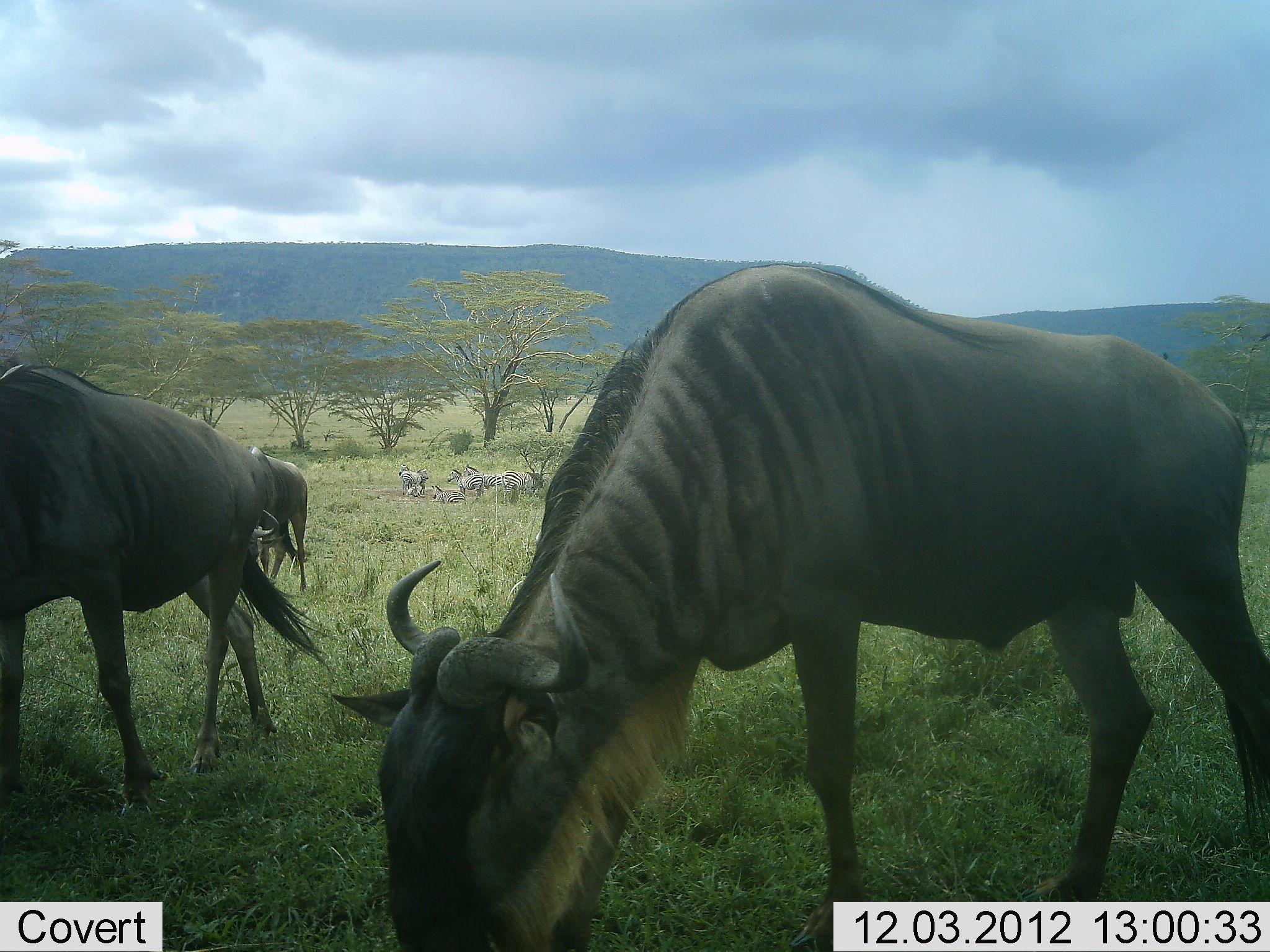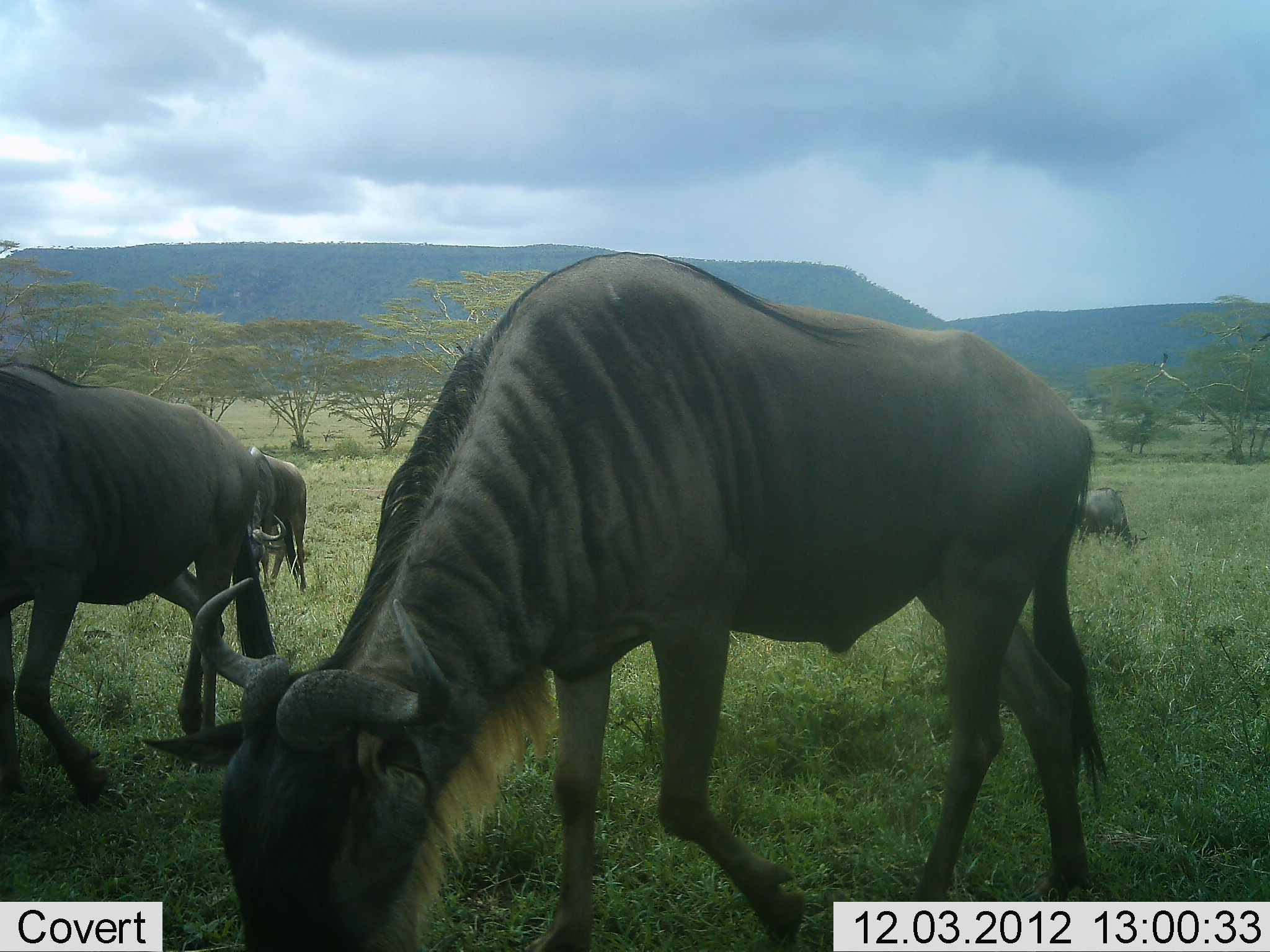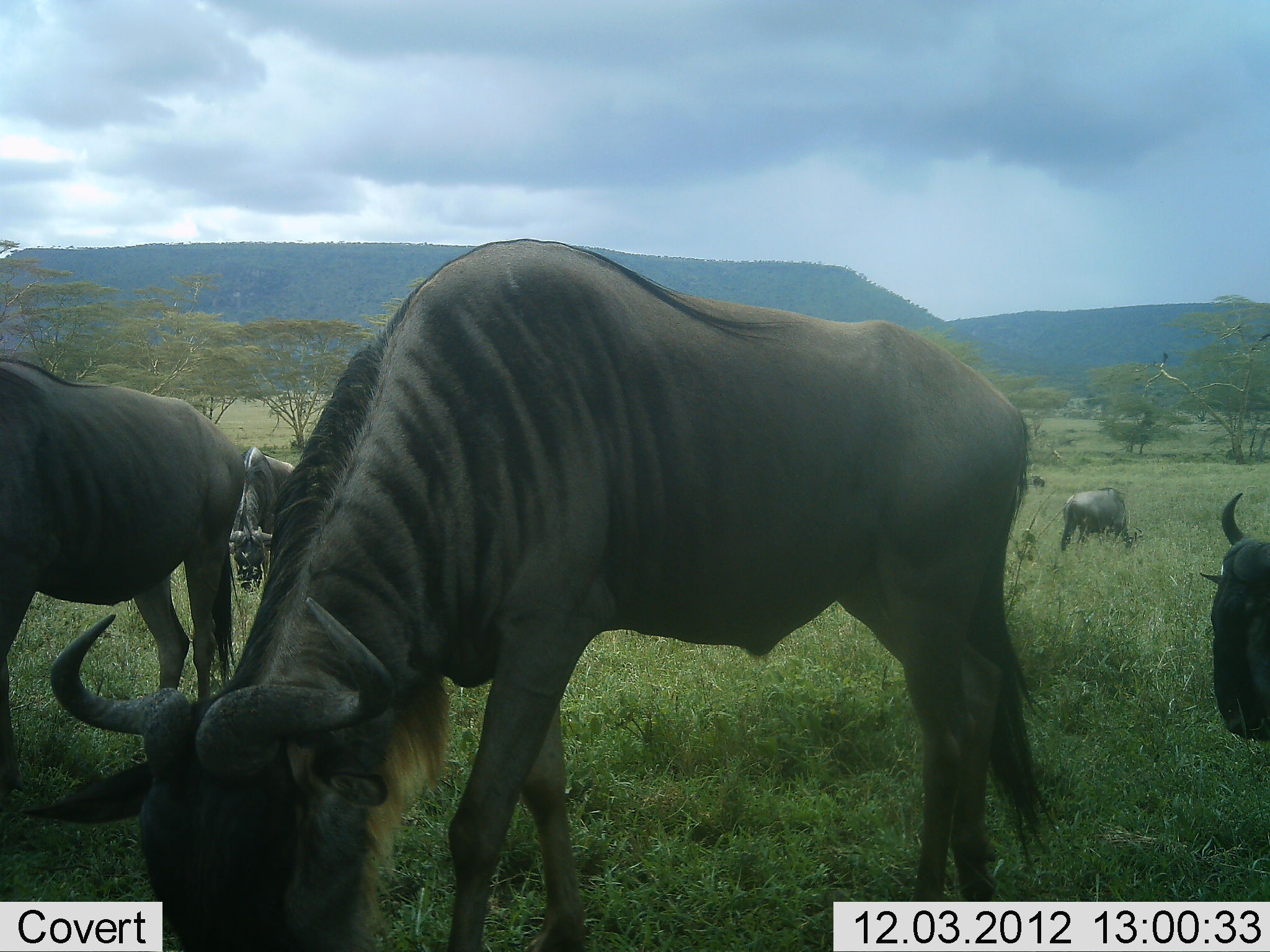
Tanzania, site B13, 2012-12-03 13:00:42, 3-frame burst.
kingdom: Animalia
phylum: Chordata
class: Mammalia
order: Artiodactyla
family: Bovidae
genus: Connochaetes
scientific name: Connochaetes taurinus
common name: blue wildebeest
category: wildebeest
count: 5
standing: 41%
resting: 0%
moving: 65%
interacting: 0%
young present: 0%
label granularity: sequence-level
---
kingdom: Animalia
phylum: Chordata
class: Mammalia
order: Perissodactyla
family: Equidae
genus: Equus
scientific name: Equus quagga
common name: plains zebra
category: zebra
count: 5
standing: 90%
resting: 70%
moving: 0%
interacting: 10%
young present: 0%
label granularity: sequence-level